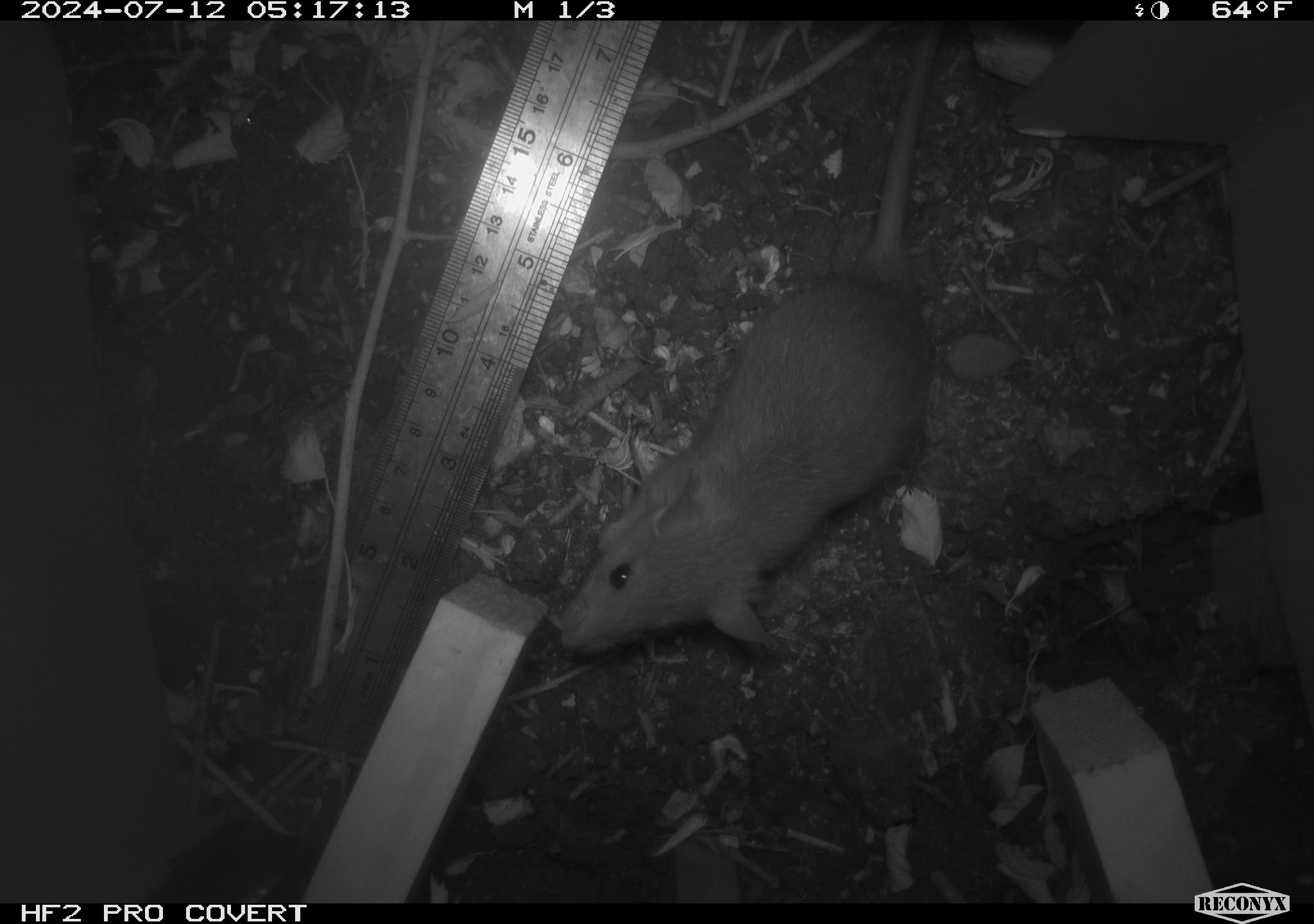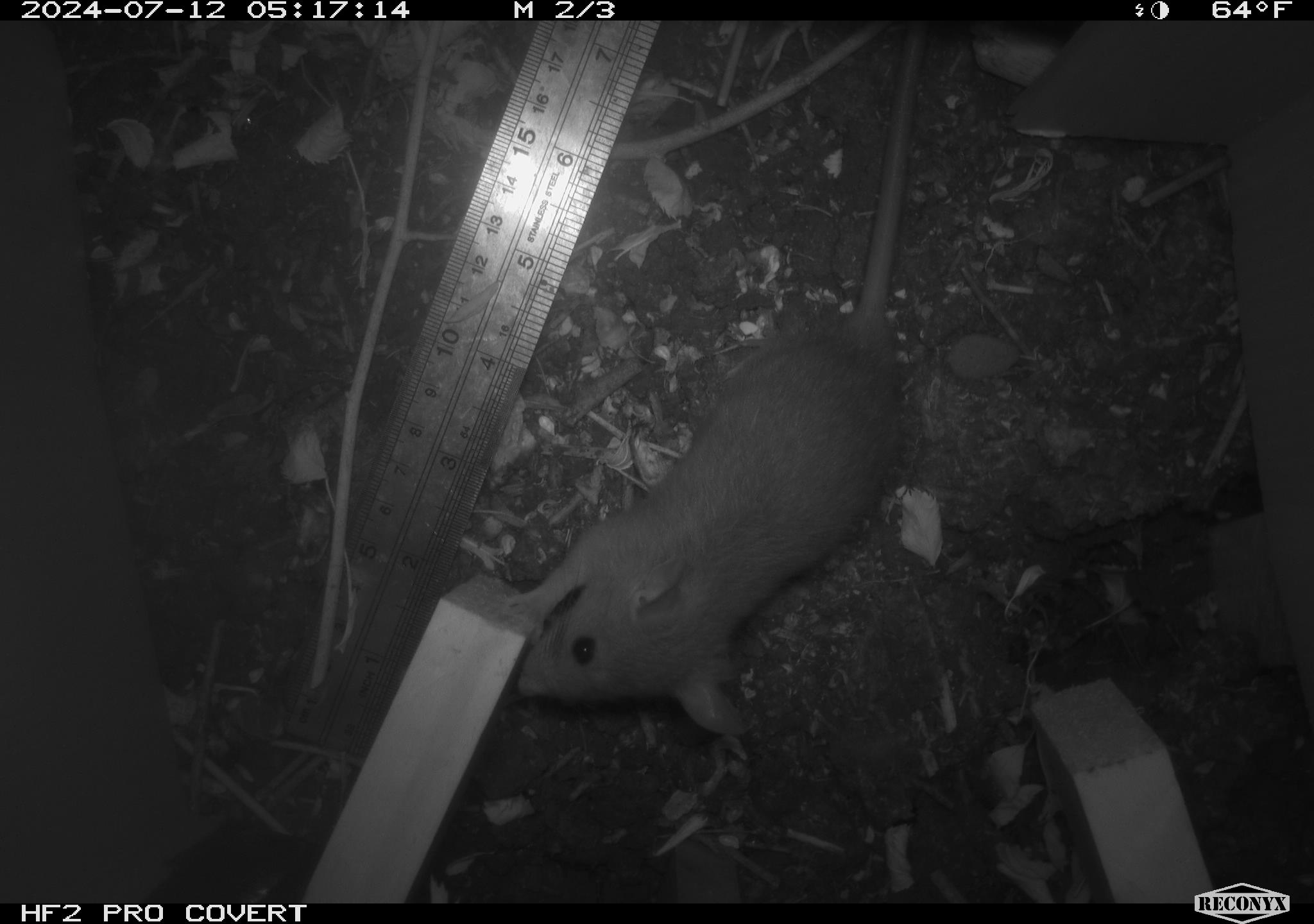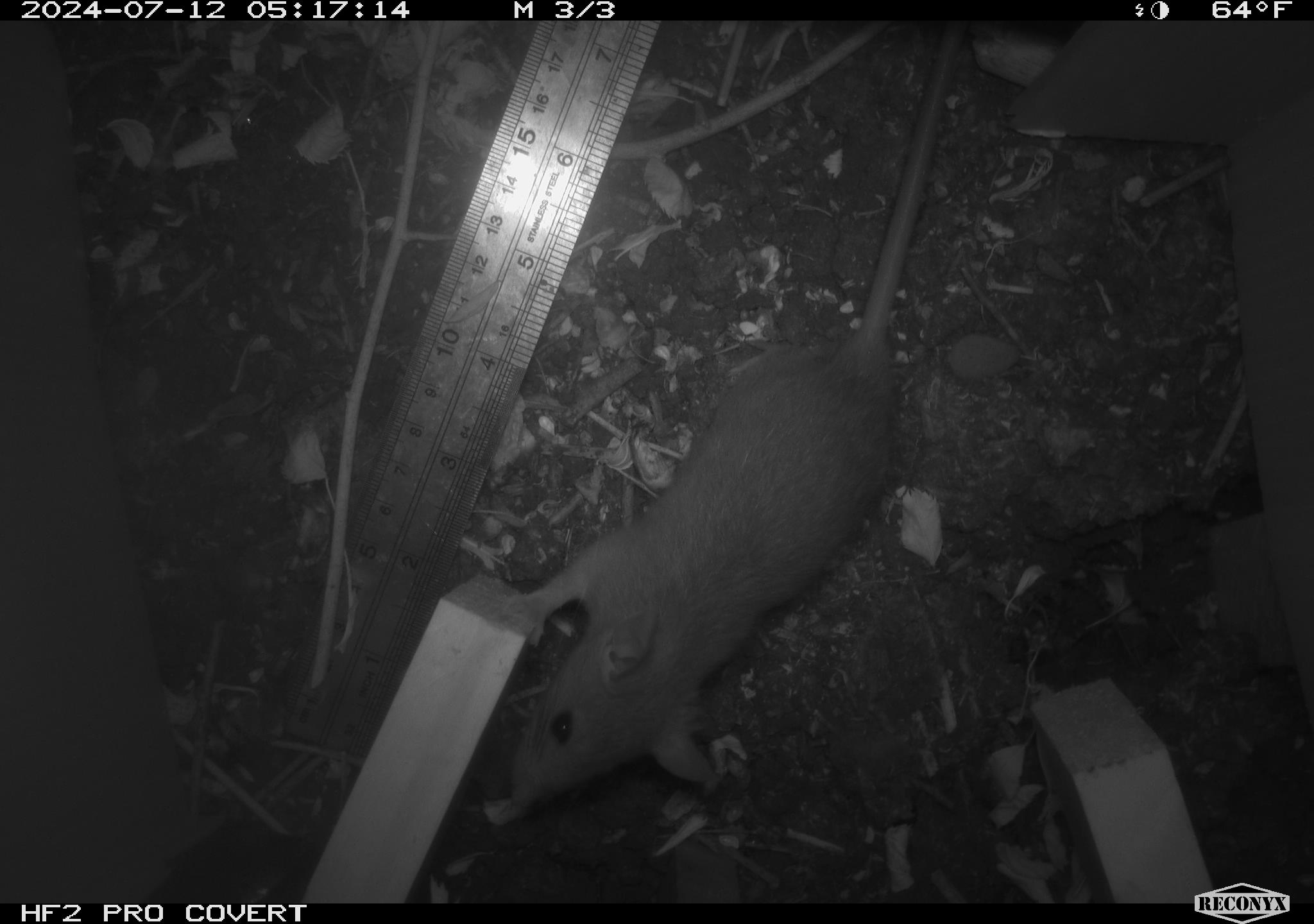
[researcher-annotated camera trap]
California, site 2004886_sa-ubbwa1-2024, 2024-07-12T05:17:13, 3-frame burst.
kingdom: Animalia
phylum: Chordata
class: Mammalia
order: Rodentia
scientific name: Rodentia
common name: woodrat or rat or mouse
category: woodrat or rat or mouse species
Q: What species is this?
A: Woodrat or rat or mouse species (woodrat or rat or mouse) (Rodentia).